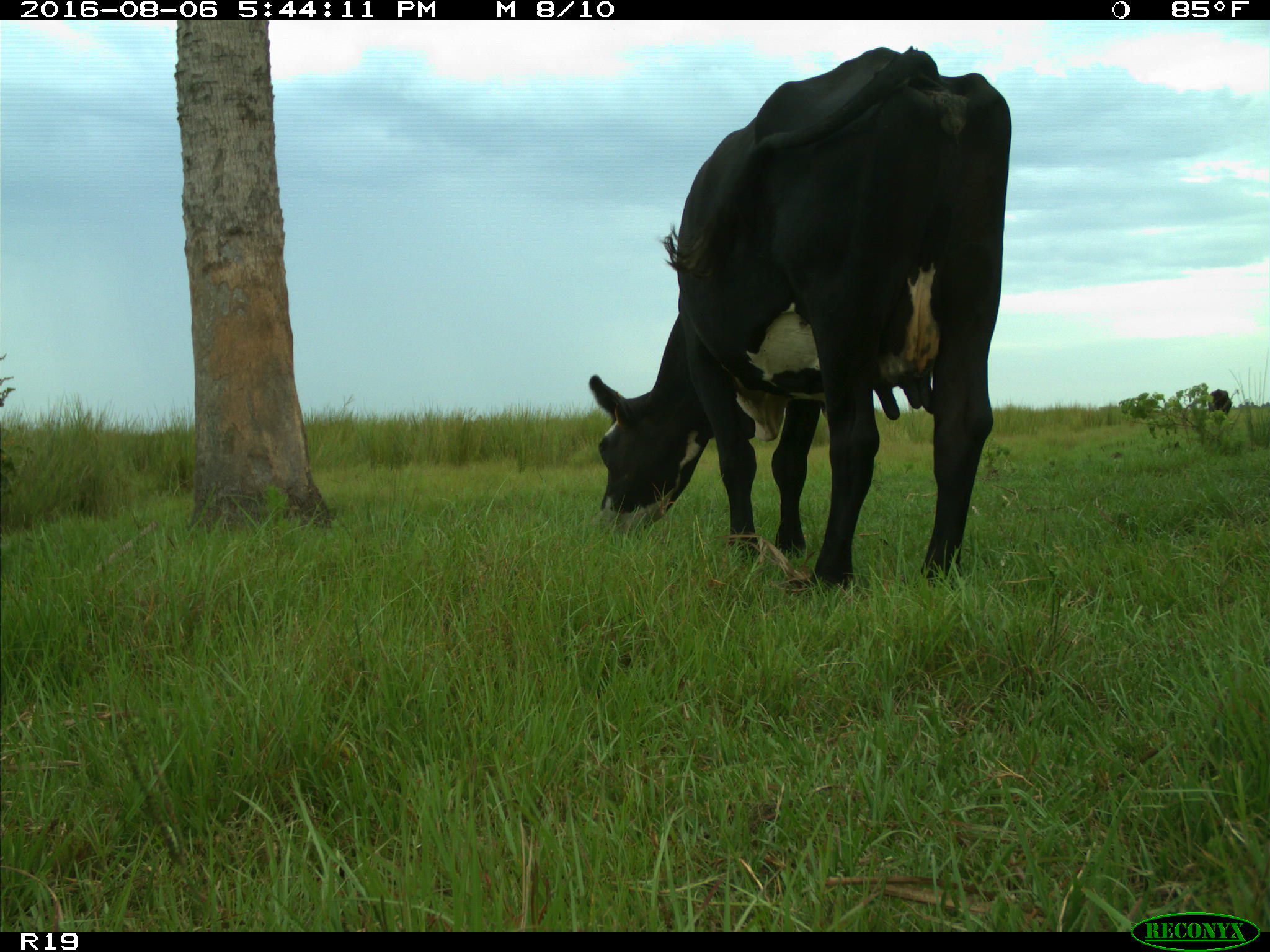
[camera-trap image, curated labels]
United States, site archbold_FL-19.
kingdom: Animalia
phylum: Chordata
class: Mammalia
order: Artiodactyla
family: Bovidae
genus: Bos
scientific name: Bos taurus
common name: domestic cow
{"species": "Bos taurus (domestic cow)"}